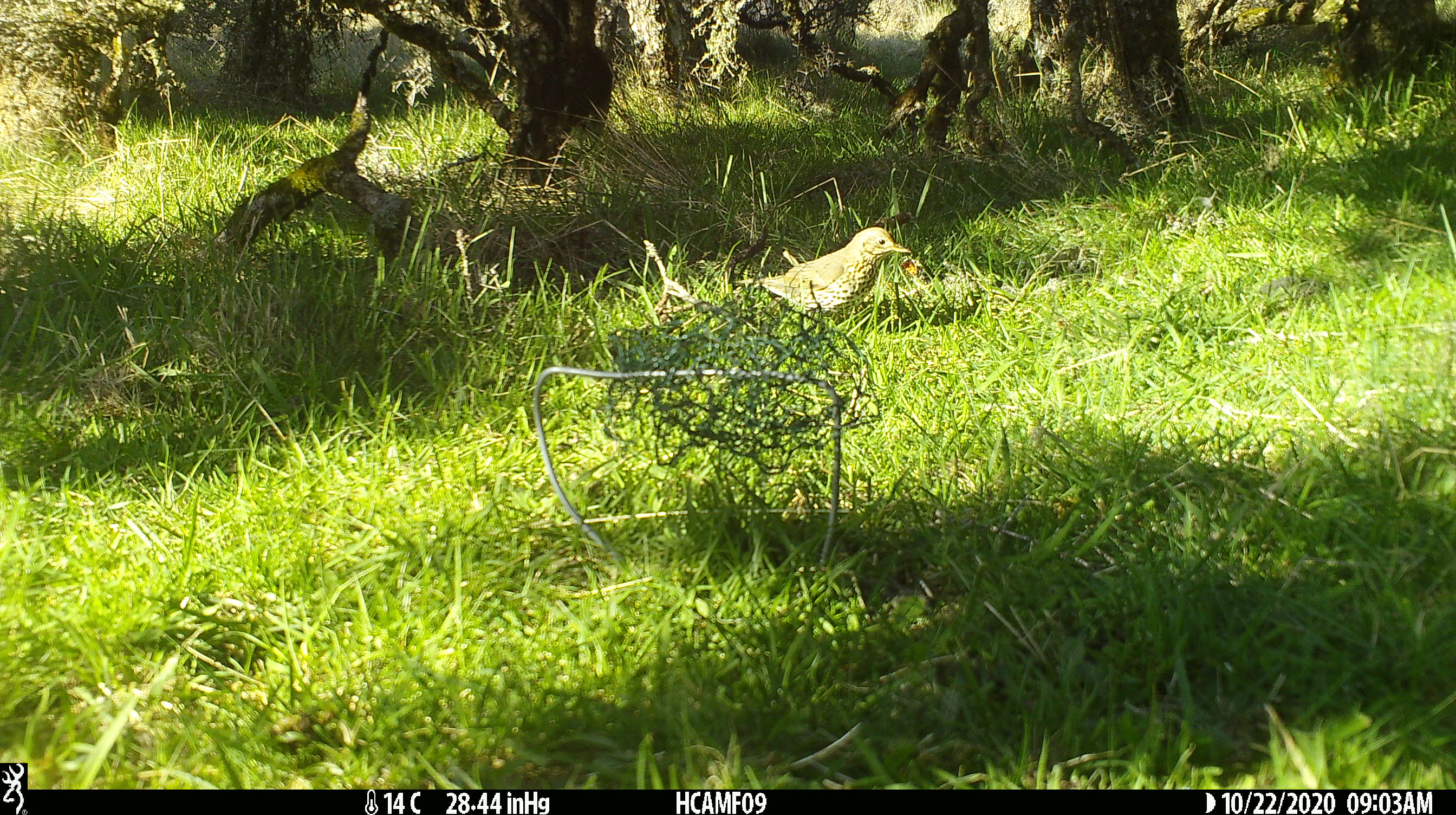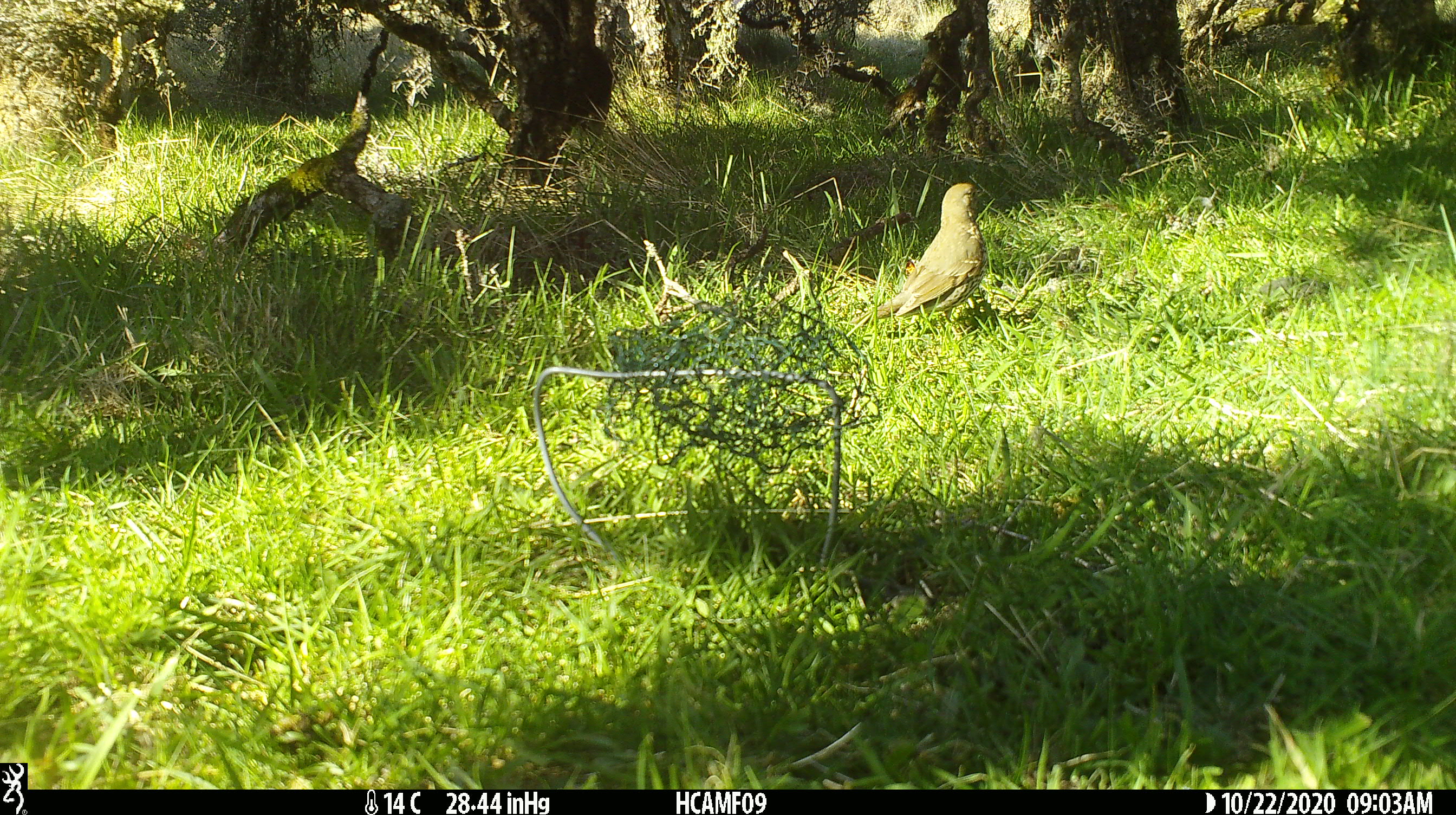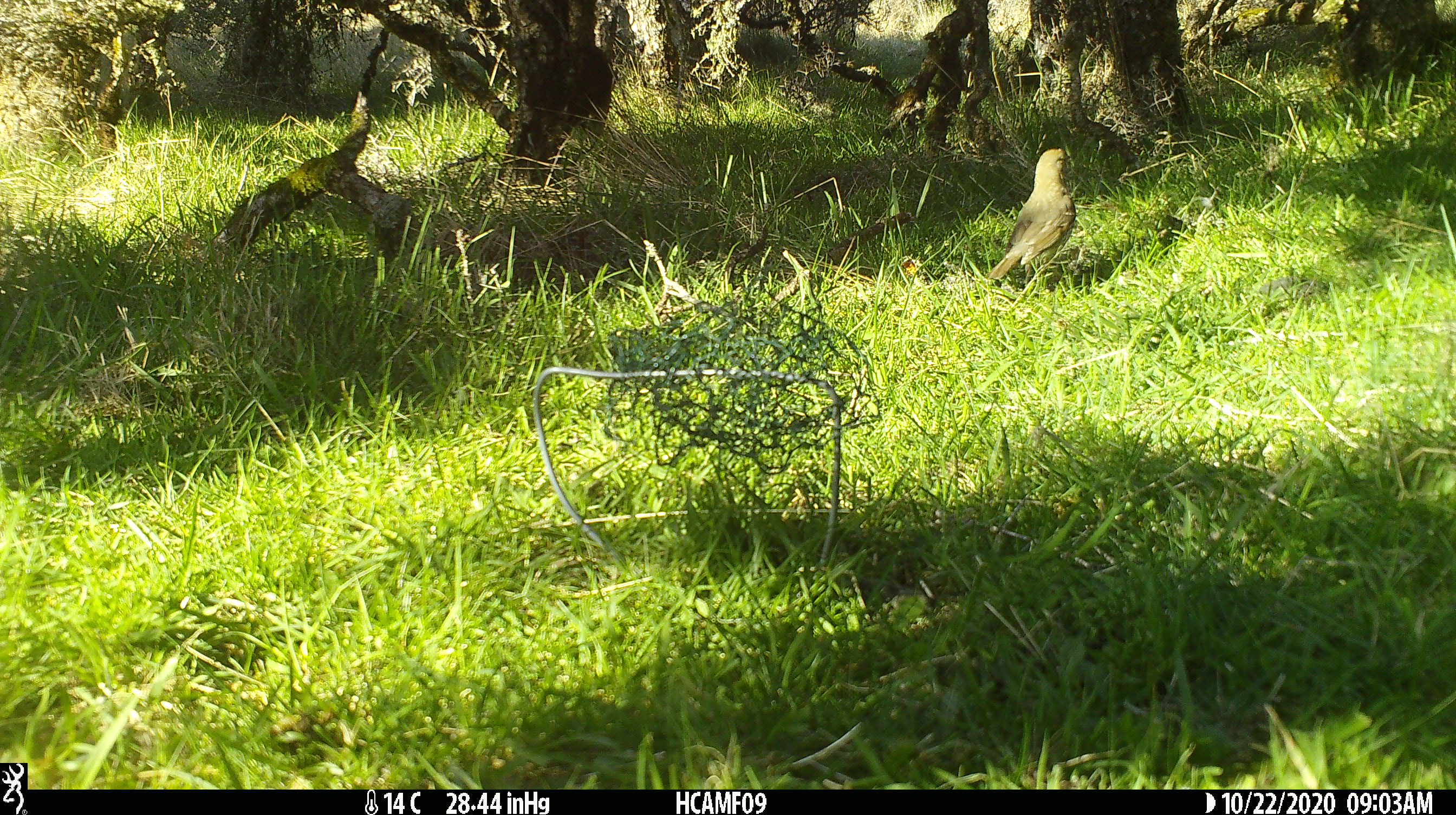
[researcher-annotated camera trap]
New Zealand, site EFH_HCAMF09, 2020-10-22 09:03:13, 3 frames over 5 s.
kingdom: Animalia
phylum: Chordata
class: Aves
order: Passeriformes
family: Turdidae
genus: Turdus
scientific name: Turdus philomelos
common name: song thrush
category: thrush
Thrush (song thrush) (Turdus philomelos).